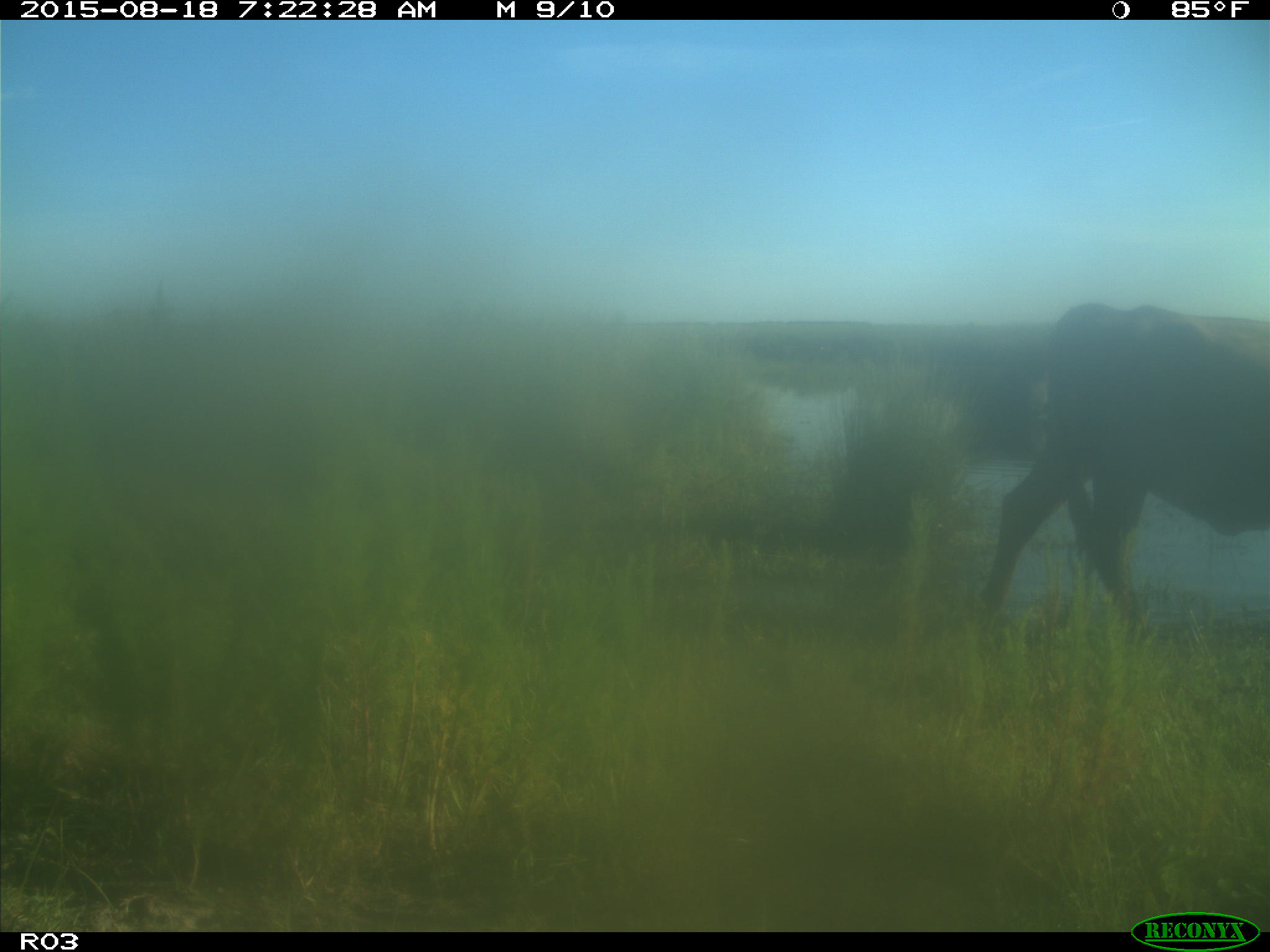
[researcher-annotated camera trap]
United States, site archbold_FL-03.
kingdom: Animalia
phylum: Chordata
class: Mammalia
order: Artiodactyla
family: Bovidae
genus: Bos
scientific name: Bos taurus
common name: domestic cow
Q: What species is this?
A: Bos taurus (domestic cow).